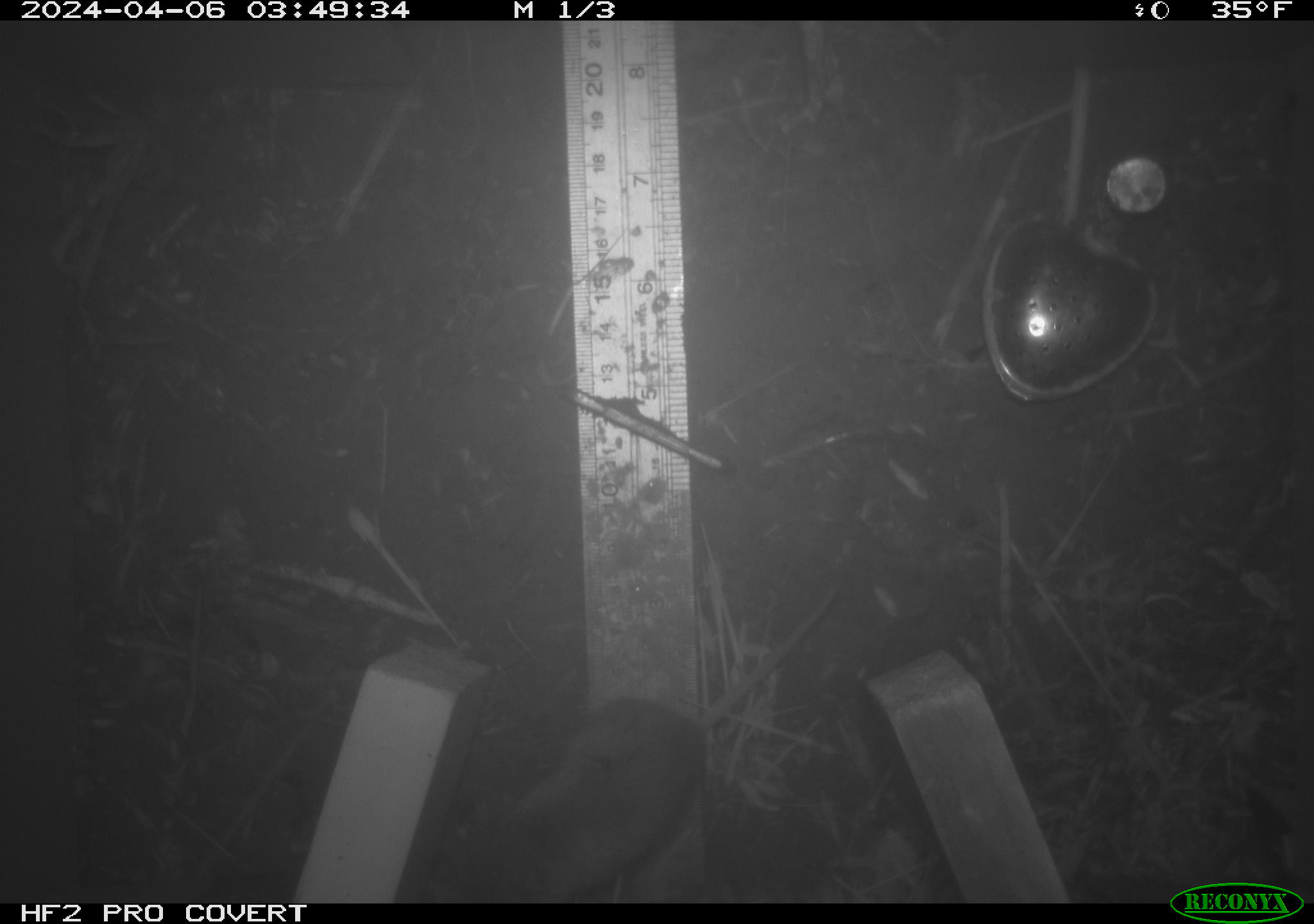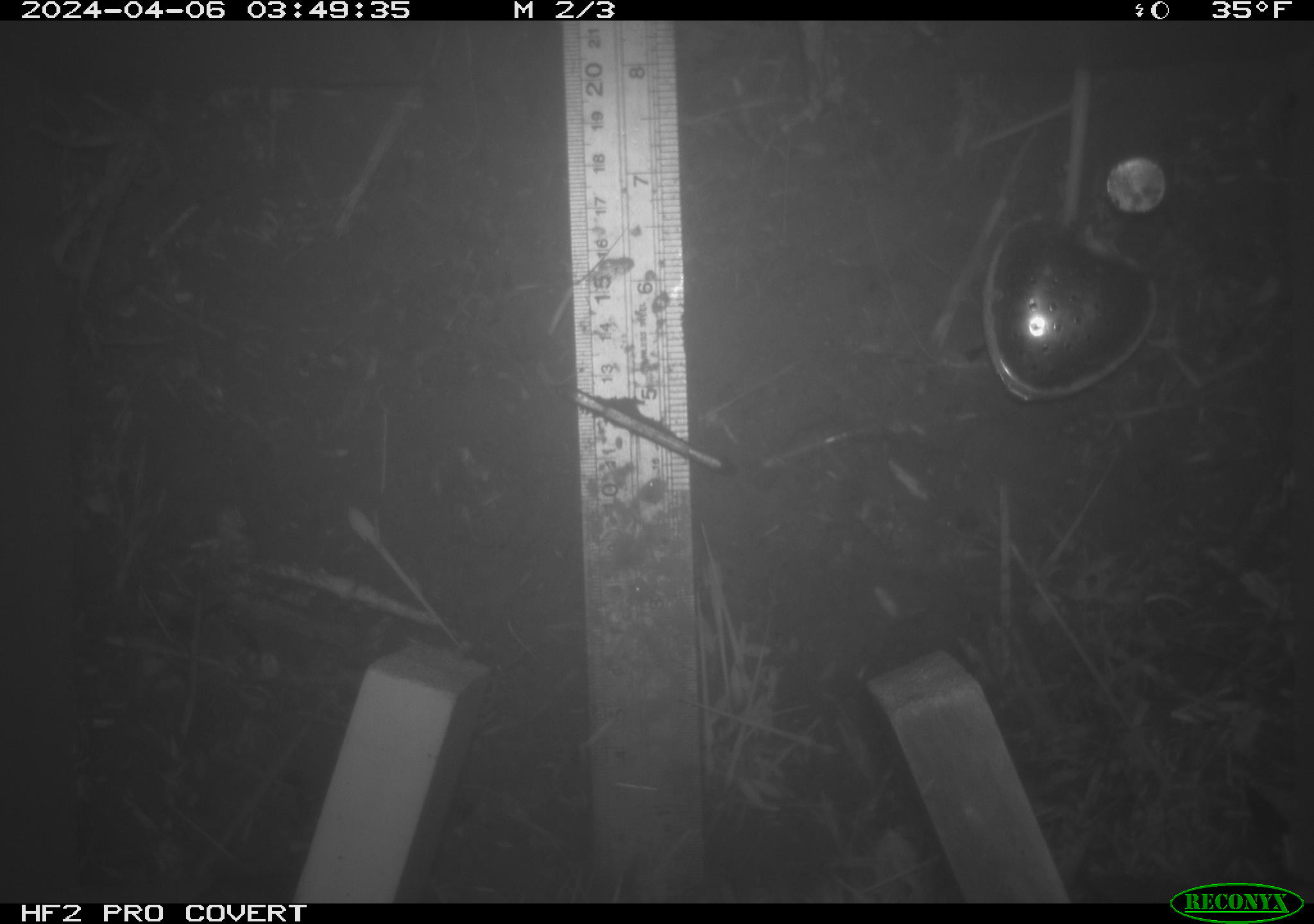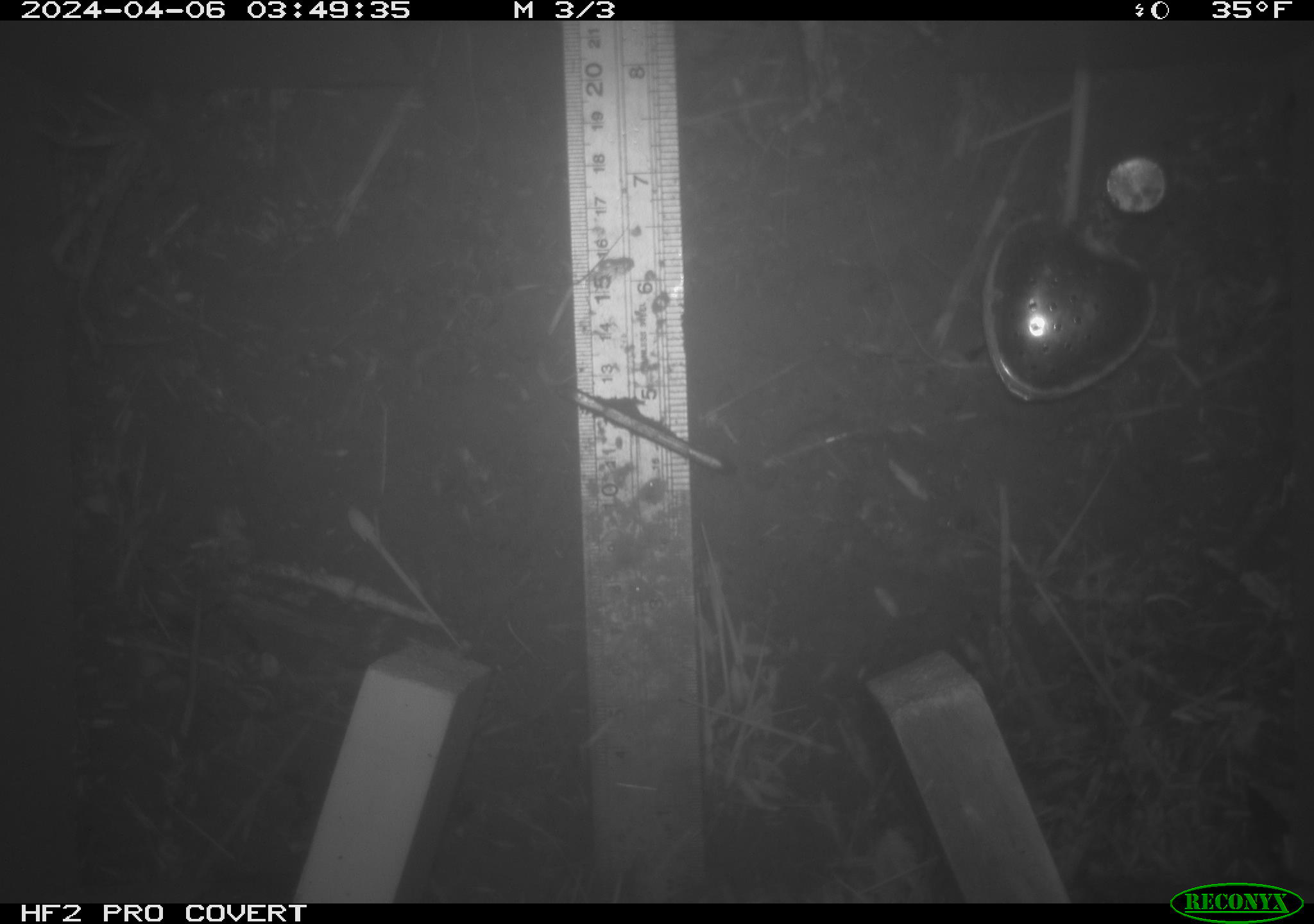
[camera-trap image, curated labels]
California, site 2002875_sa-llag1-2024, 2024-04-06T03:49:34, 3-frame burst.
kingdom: Animalia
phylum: Chordata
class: Mammalia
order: Rodentia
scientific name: Rodentia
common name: mouse species